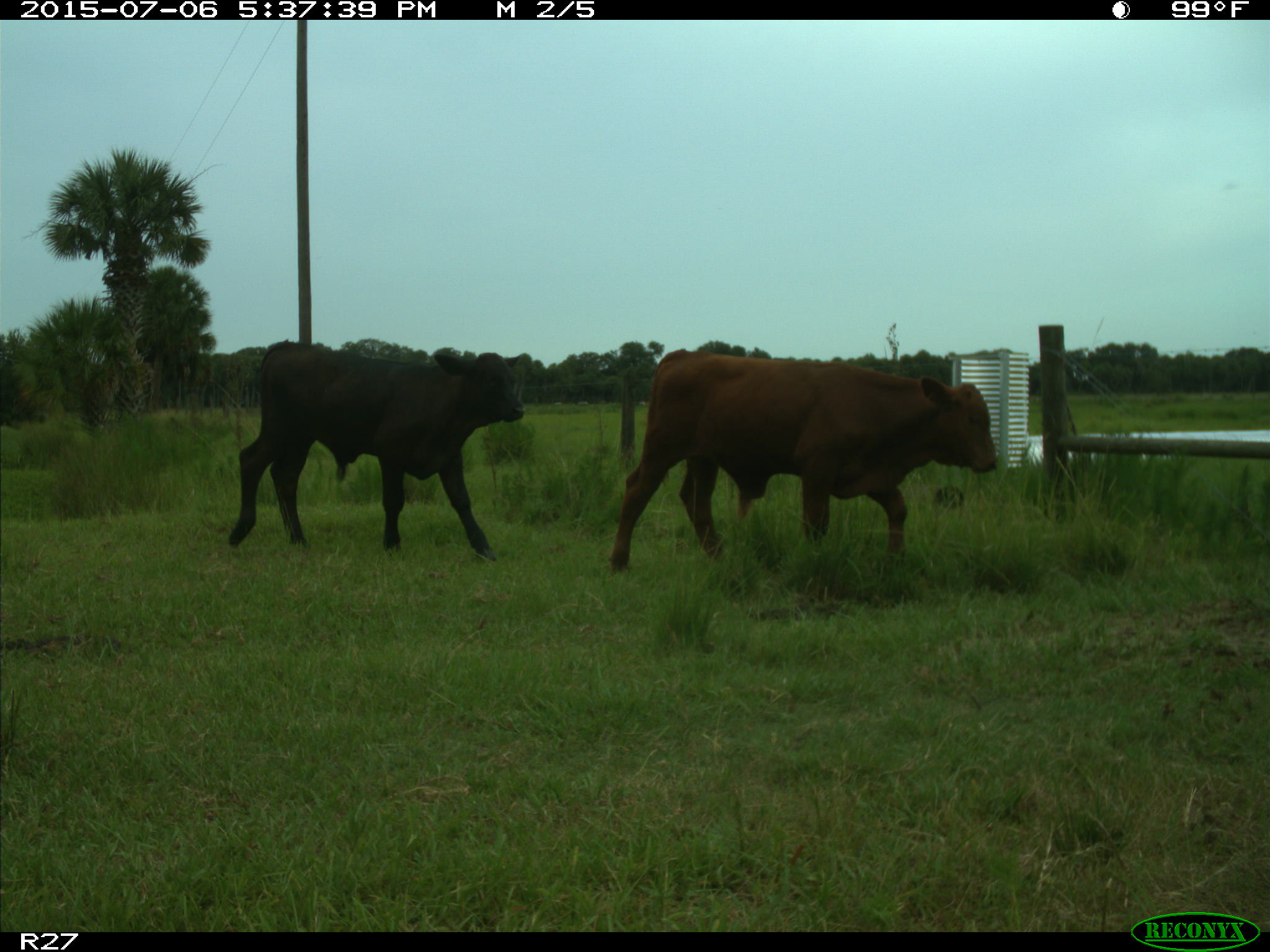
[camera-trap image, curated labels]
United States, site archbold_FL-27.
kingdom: Animalia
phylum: Chordata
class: Mammalia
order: Artiodactyla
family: Bovidae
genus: Bos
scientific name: Bos taurus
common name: domestic cow